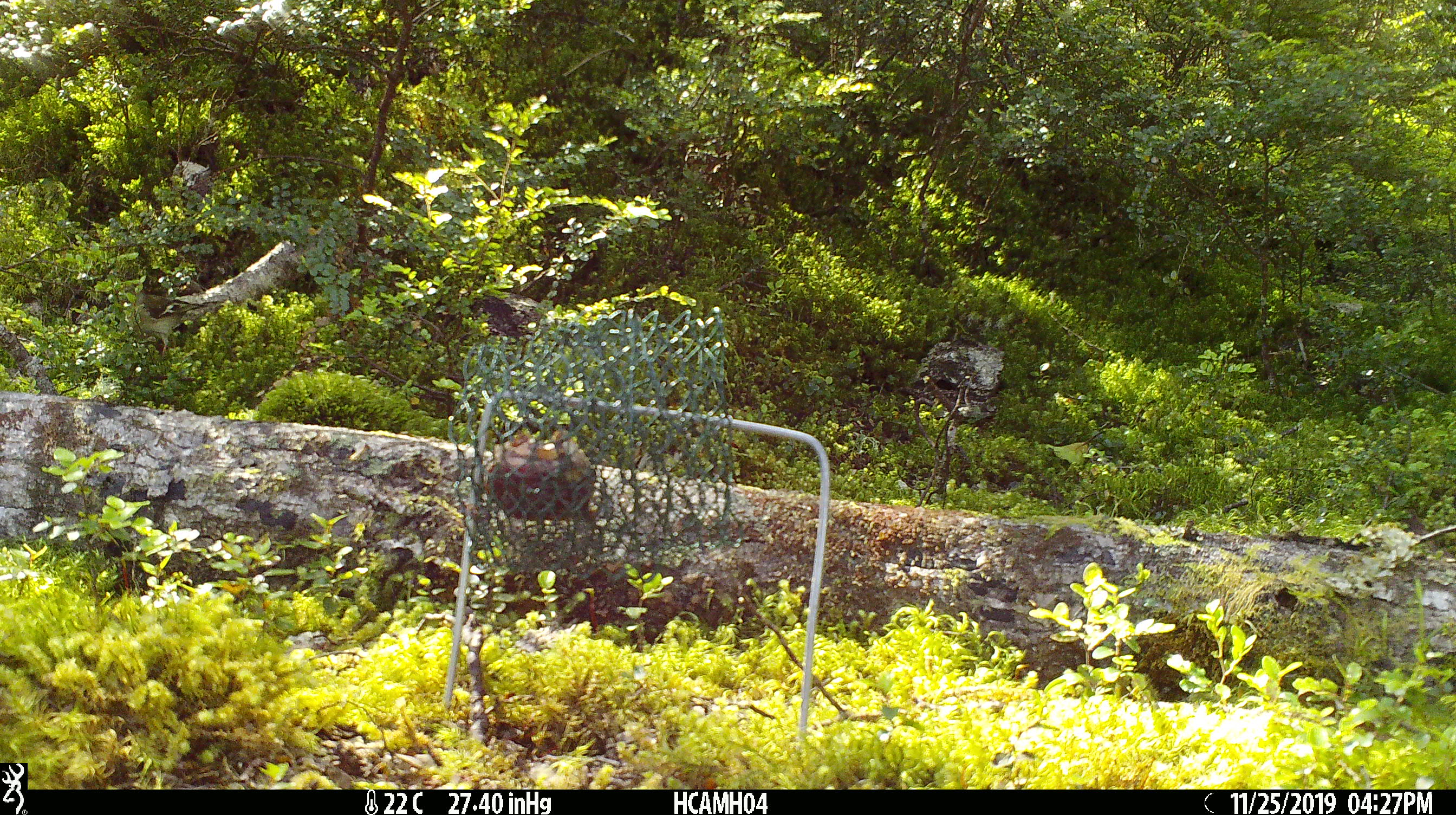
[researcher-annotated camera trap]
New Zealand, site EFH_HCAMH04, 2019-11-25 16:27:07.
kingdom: Animalia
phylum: Chordata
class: Aves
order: Passeriformes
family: Fringillidae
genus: Fringilla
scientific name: Fringilla coelebs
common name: common chaffinch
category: chaffinch